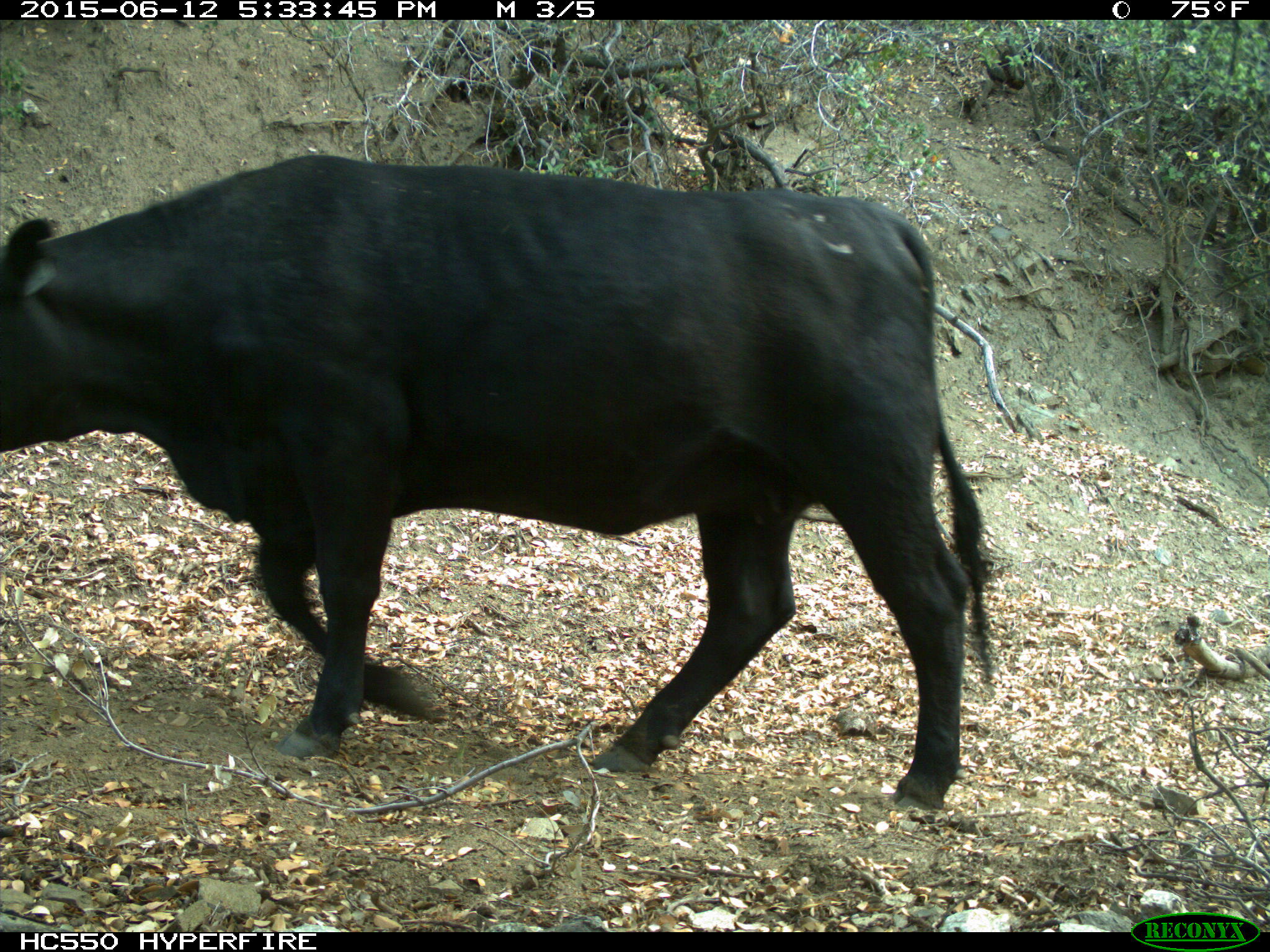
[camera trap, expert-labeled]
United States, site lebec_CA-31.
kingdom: Animalia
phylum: Chordata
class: Mammalia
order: Artiodactyla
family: Bovidae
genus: Bos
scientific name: Bos taurus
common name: domestic cow